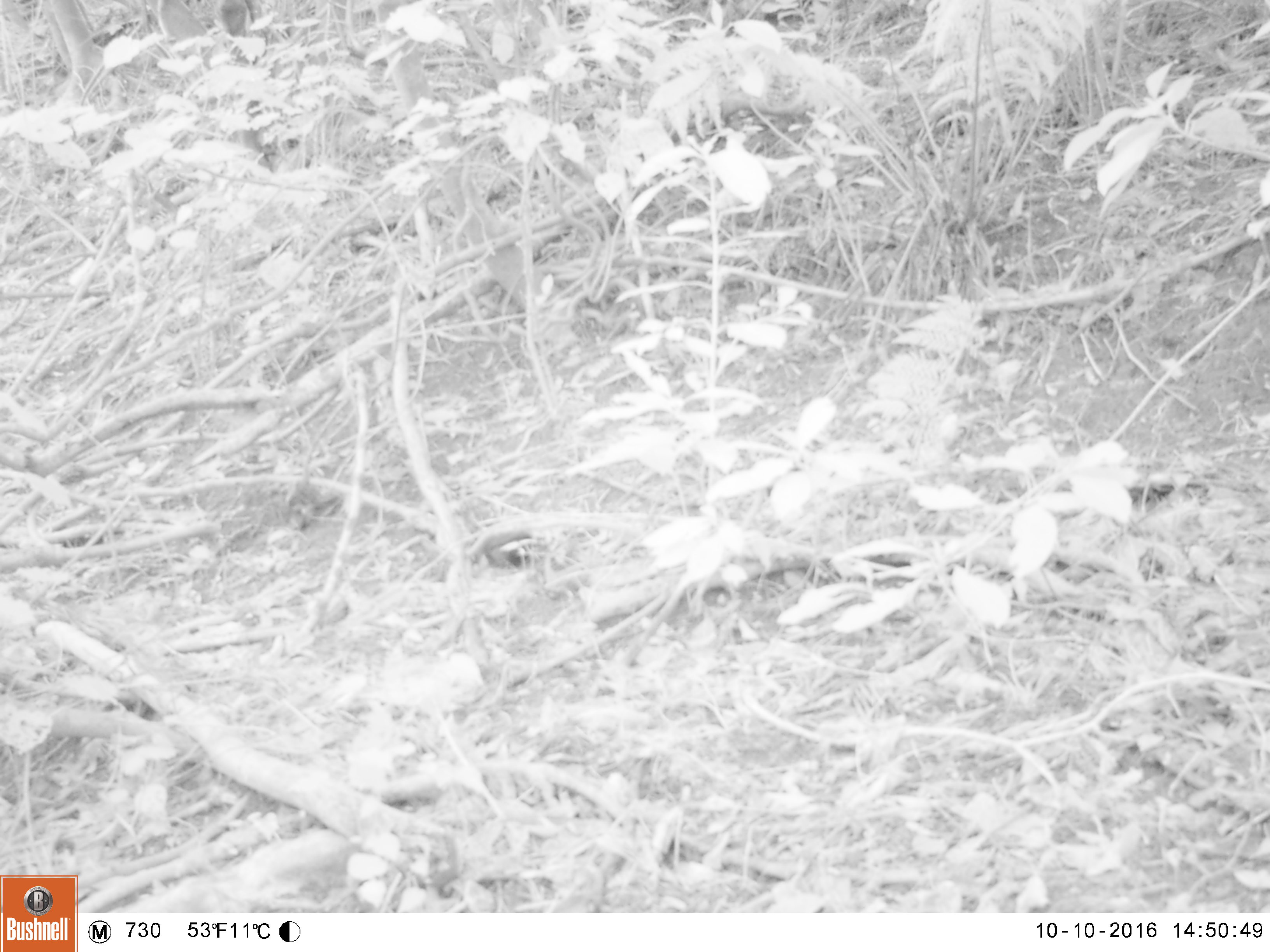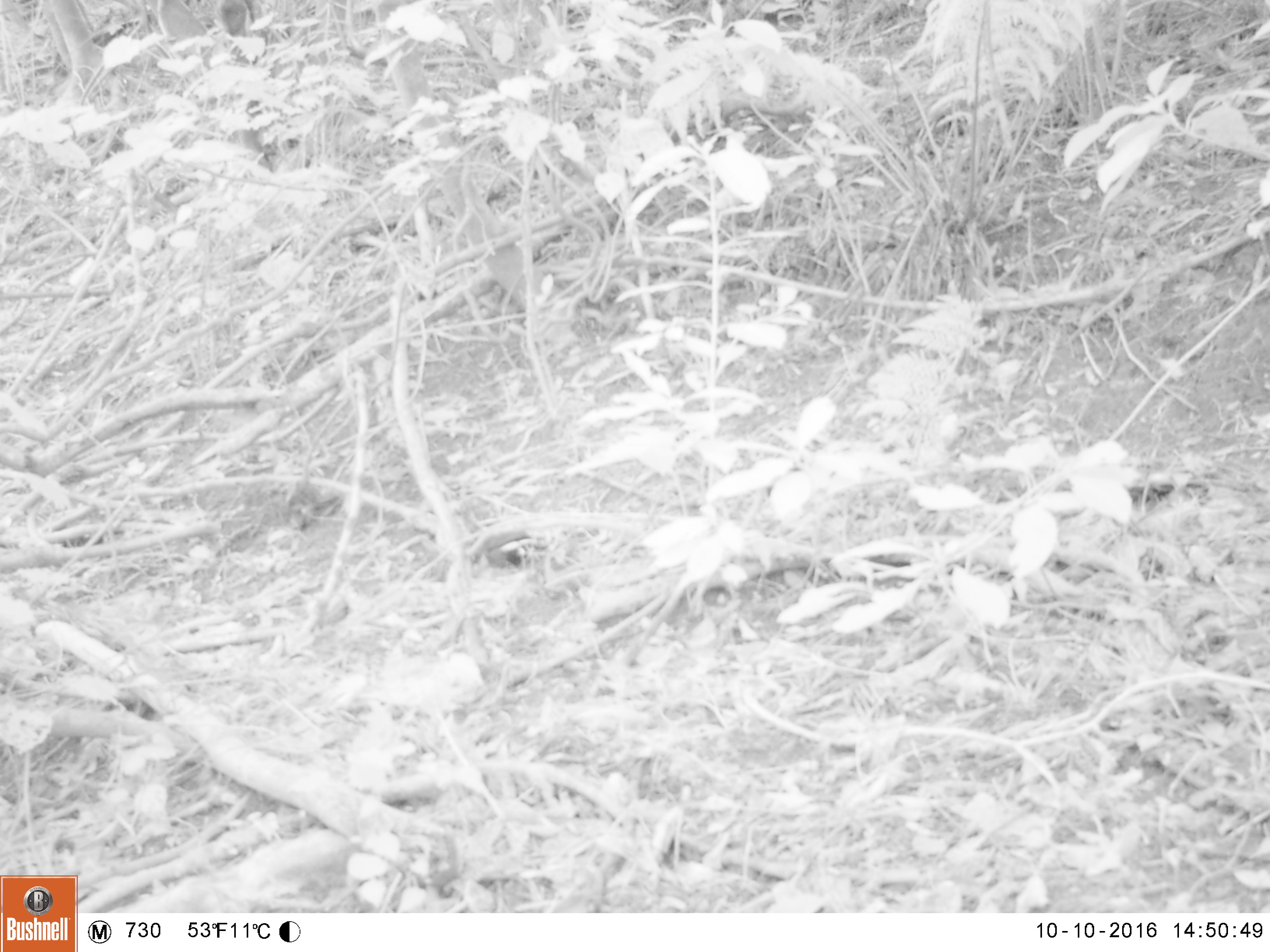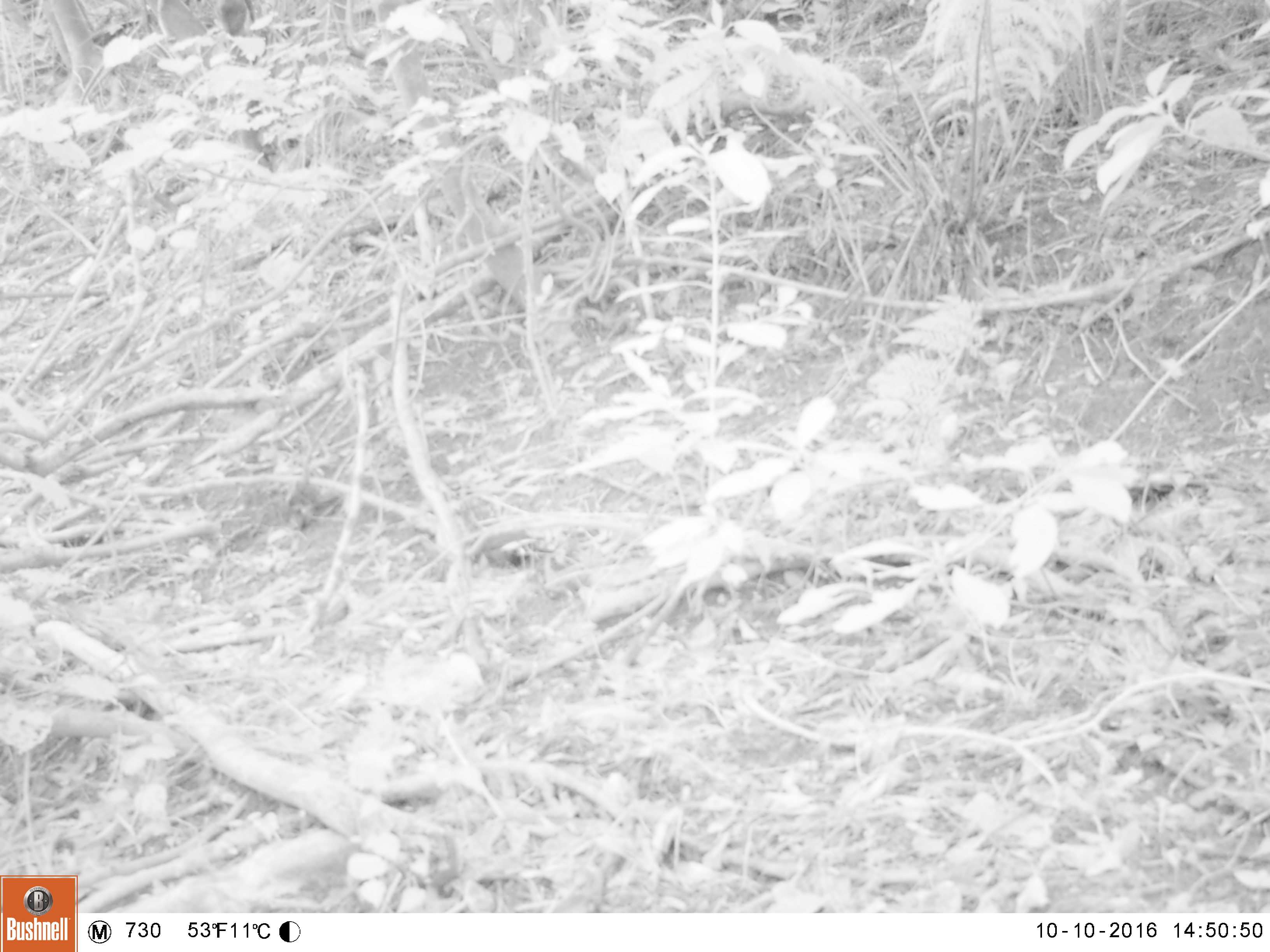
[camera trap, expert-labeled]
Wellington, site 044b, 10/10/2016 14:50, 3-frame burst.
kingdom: Animalia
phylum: Chordata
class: Aves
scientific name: Aves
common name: bird